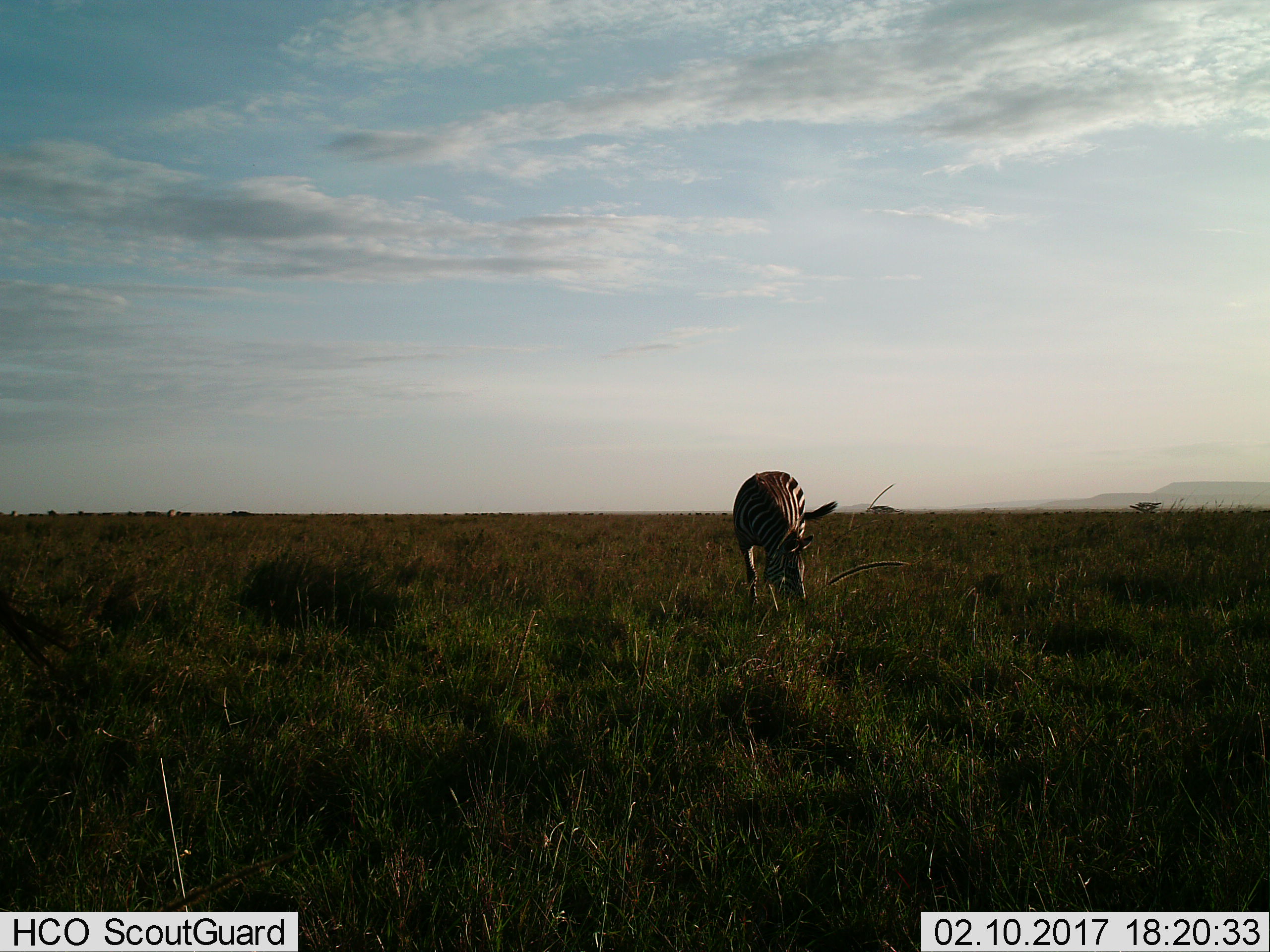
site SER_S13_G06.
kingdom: Animalia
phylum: Chordata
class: Mammalia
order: Perissodactyla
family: Equidae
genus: Equus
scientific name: Equus quagga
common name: plains zebra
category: zebraplains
Zebraplains (plains zebra) (Equus quagga), count 1. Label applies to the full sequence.